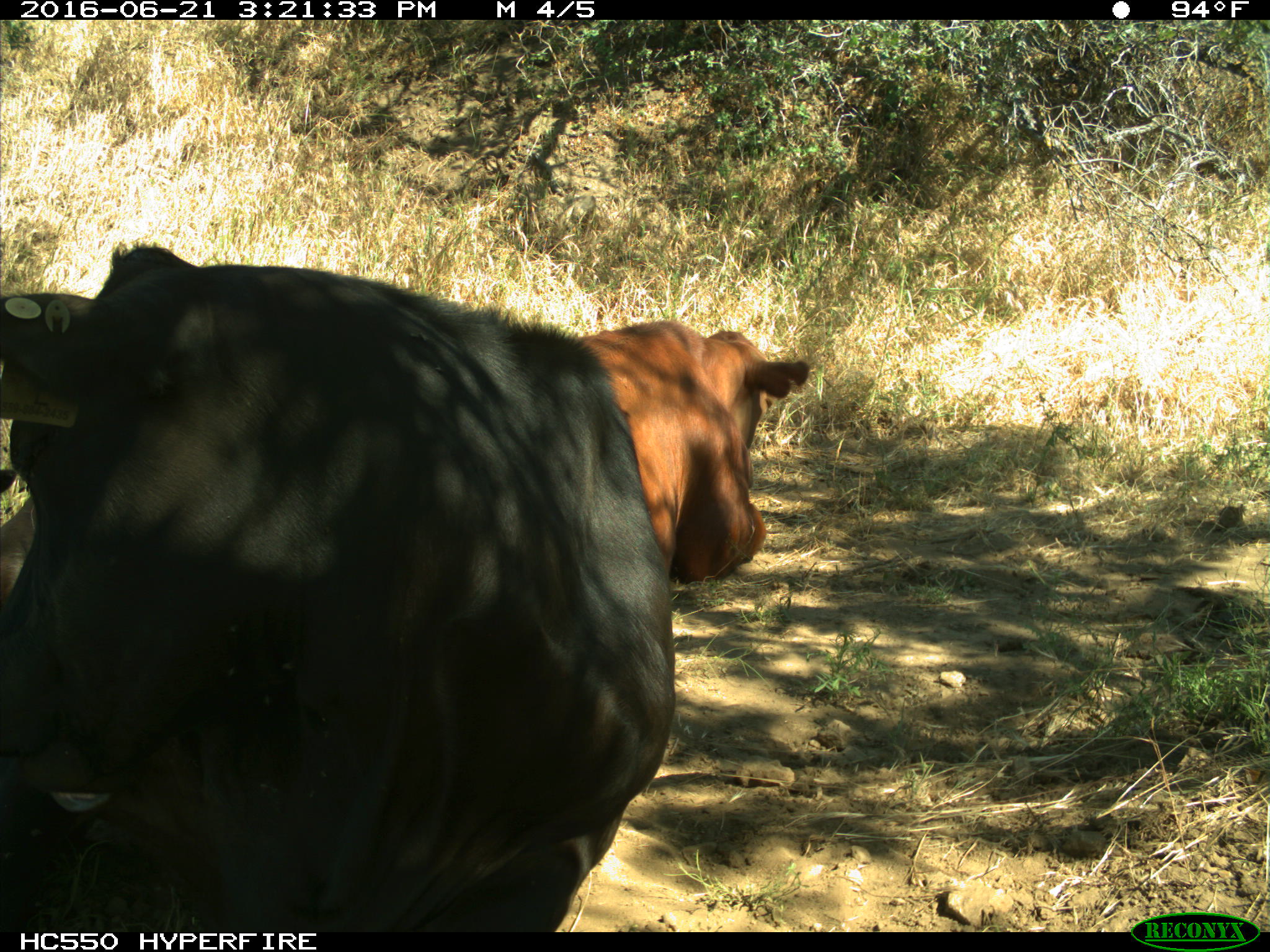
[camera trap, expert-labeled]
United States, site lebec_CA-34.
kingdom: Animalia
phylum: Chordata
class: Mammalia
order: Artiodactyla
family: Bovidae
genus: Bos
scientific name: Bos taurus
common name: domestic cow